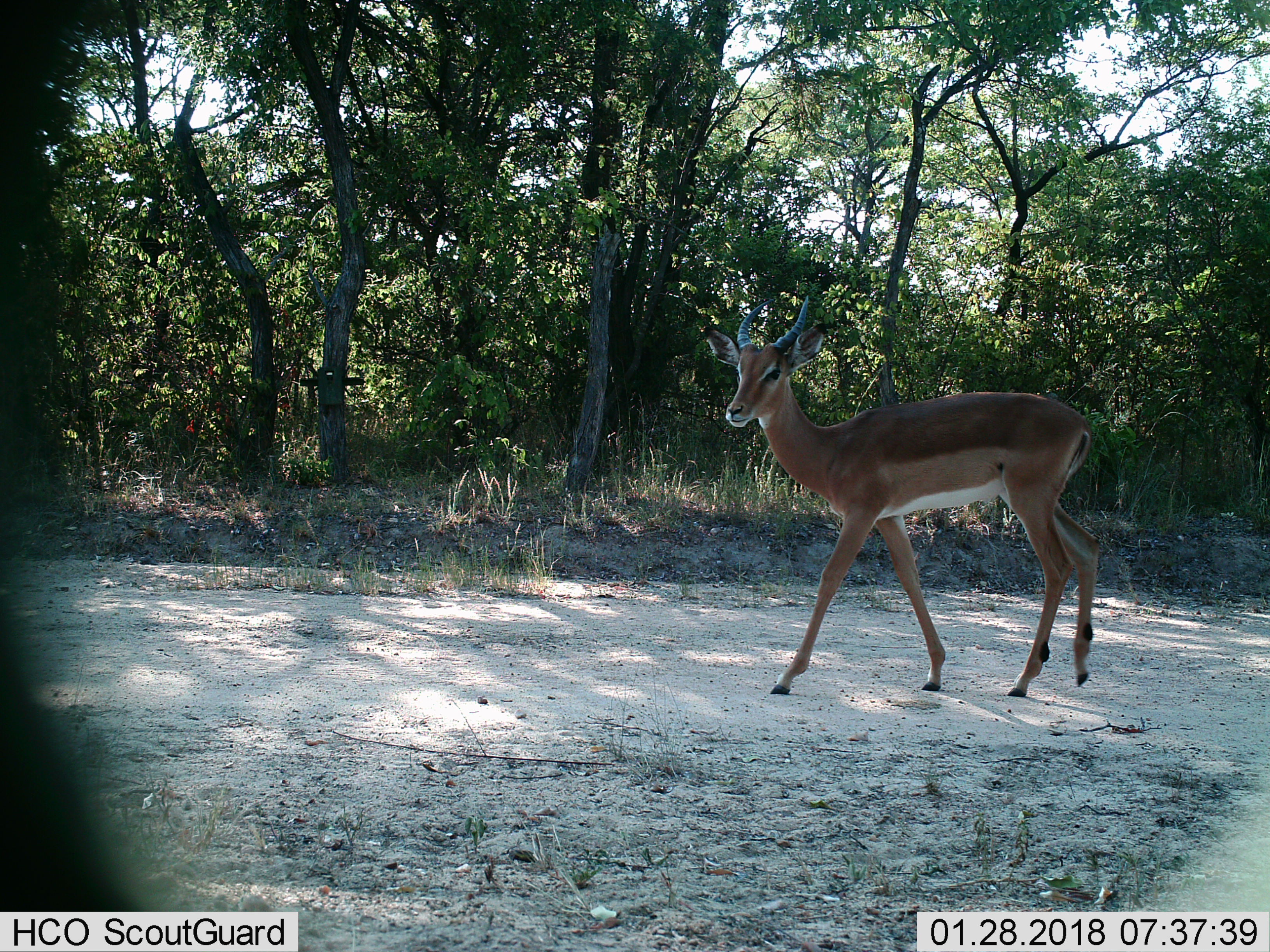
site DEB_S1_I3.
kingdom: Animalia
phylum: Chordata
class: Mammalia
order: Artiodactyla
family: Bovidae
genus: Aepyceros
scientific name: Aepyceros melampus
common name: impala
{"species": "impala (Aepyceros melampus)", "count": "1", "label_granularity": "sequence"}